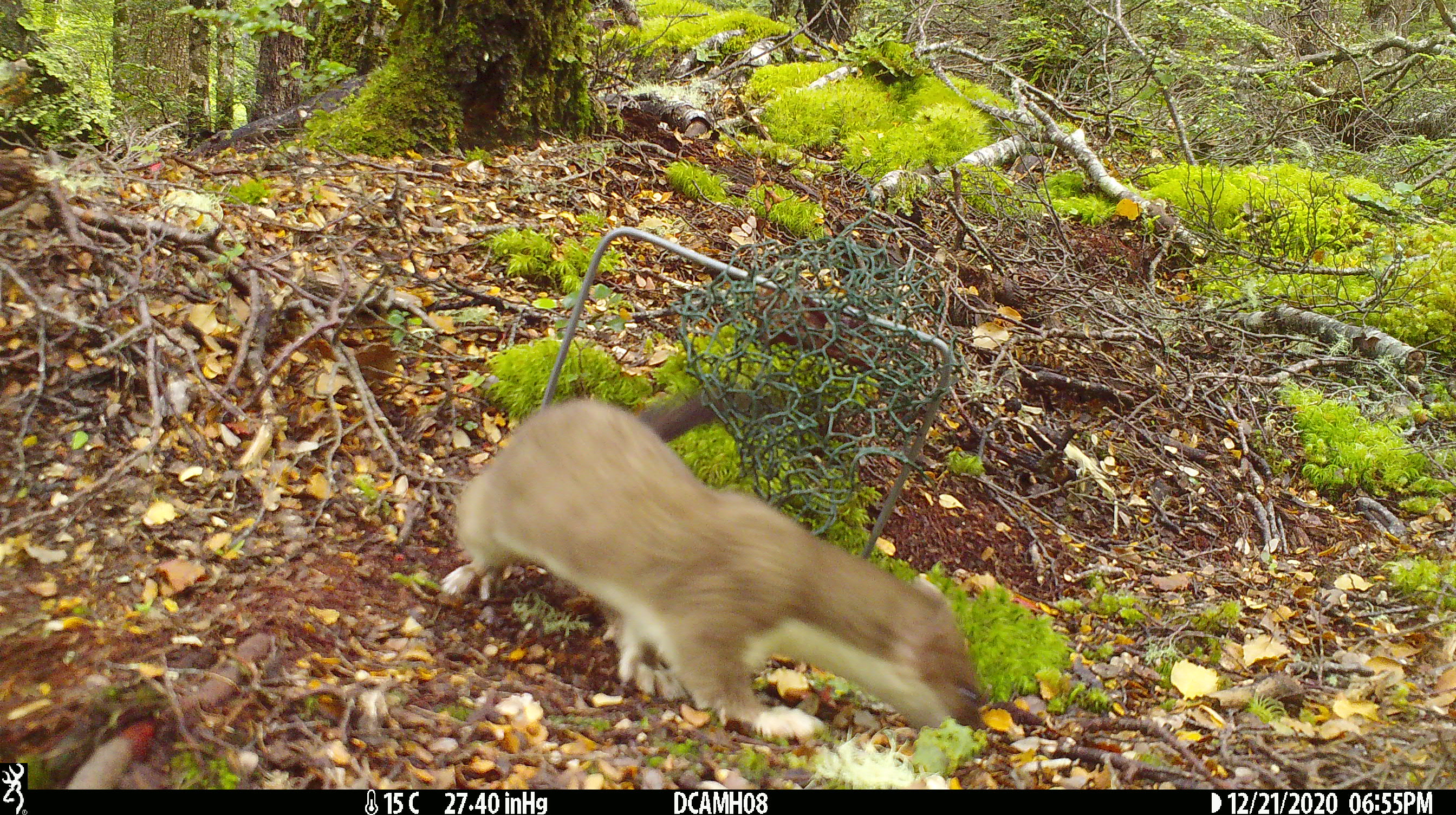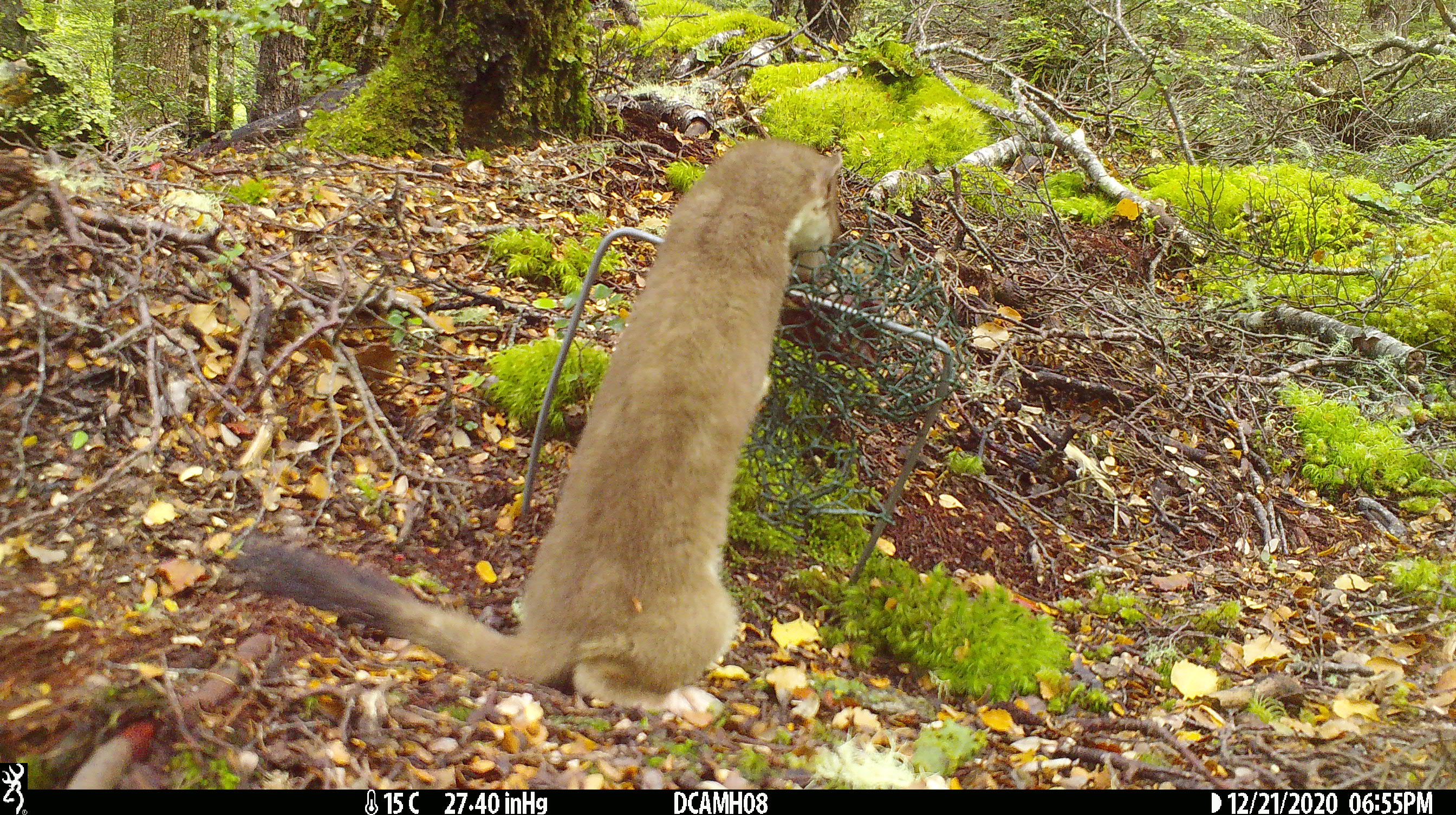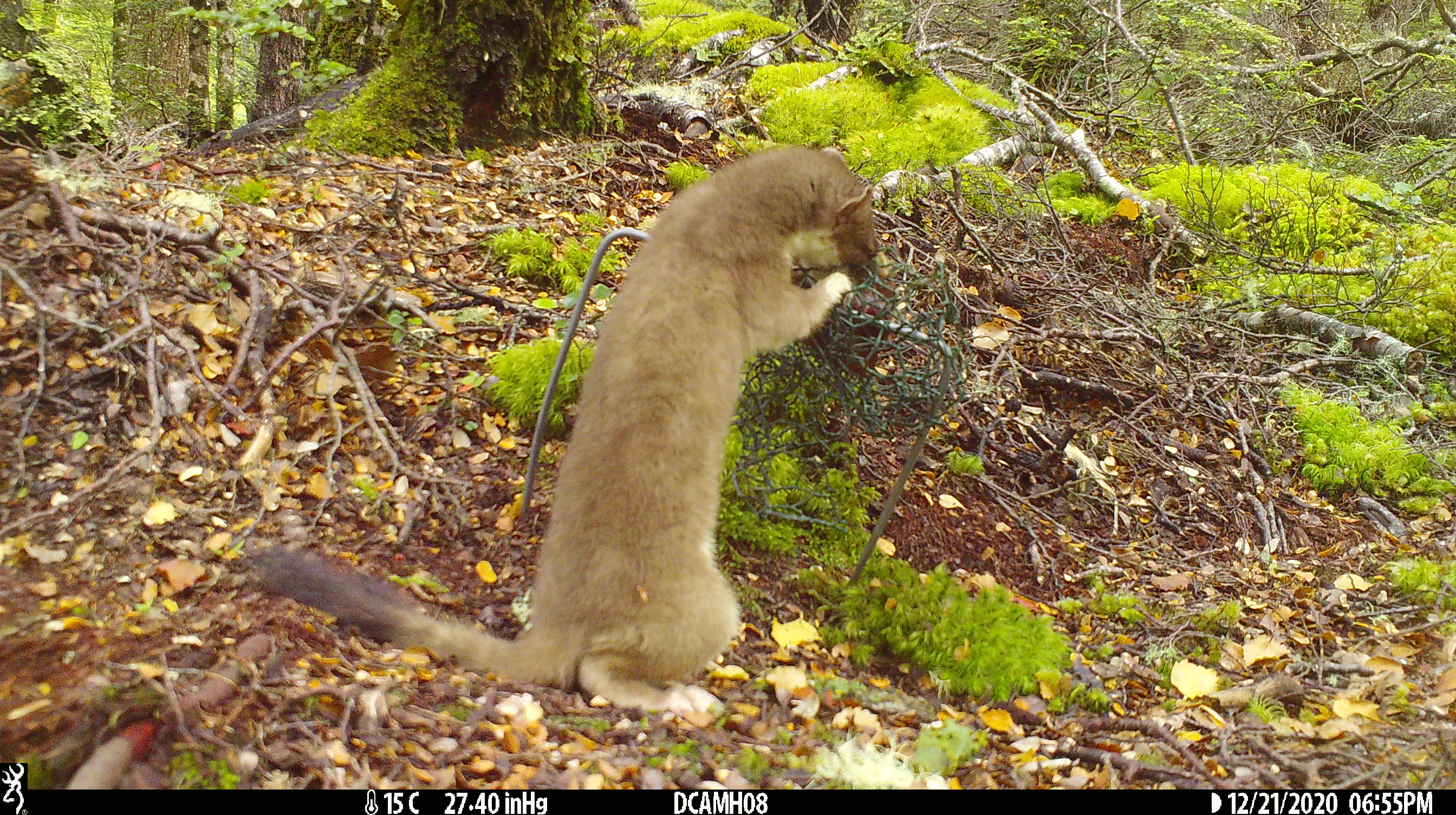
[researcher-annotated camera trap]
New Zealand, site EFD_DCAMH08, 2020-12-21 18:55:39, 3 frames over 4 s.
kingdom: Animalia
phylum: Chordata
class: Mammalia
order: Carnivora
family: Mustelidae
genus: Mustela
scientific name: Mustela erminea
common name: stoat